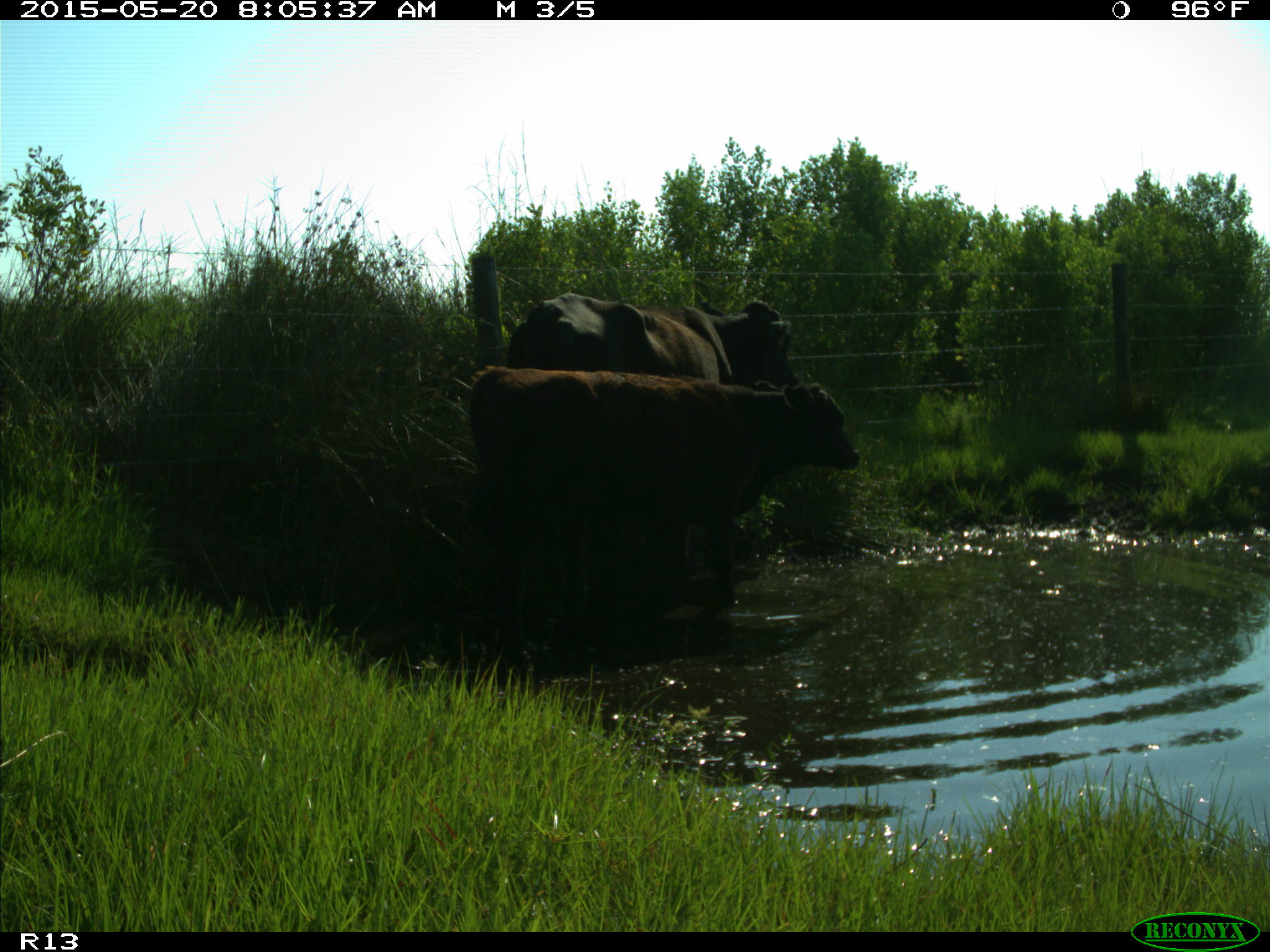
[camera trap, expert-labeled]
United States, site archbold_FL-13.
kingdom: Animalia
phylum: Chordata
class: Mammalia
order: Artiodactyla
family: Bovidae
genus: Bos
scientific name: Bos taurus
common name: domestic cow